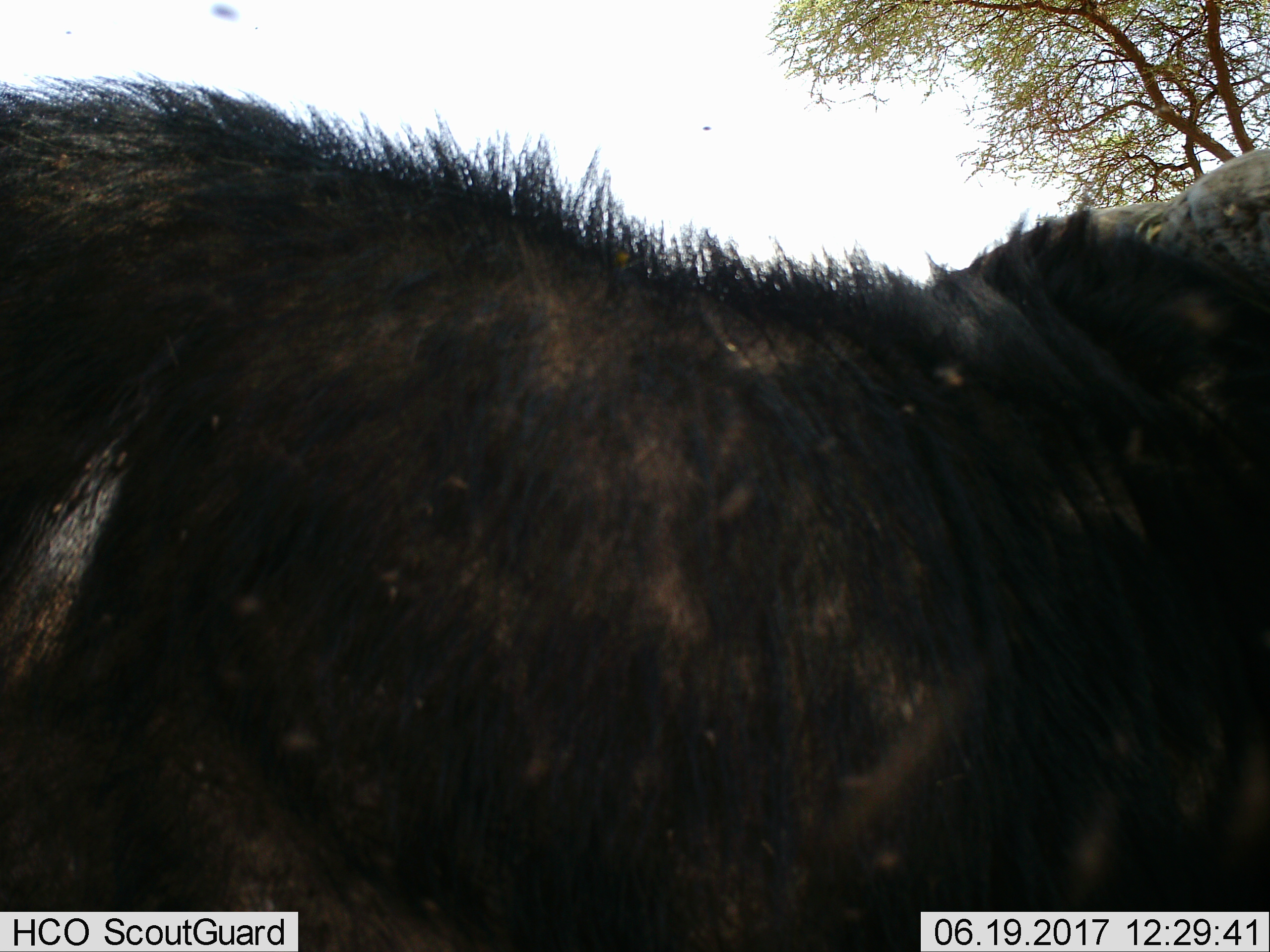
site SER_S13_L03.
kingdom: Animalia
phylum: Chordata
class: Mammalia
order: Artiodactyla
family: Bovidae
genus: Syncerus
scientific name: Syncerus caffer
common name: african buffalo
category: buffalo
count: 1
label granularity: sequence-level